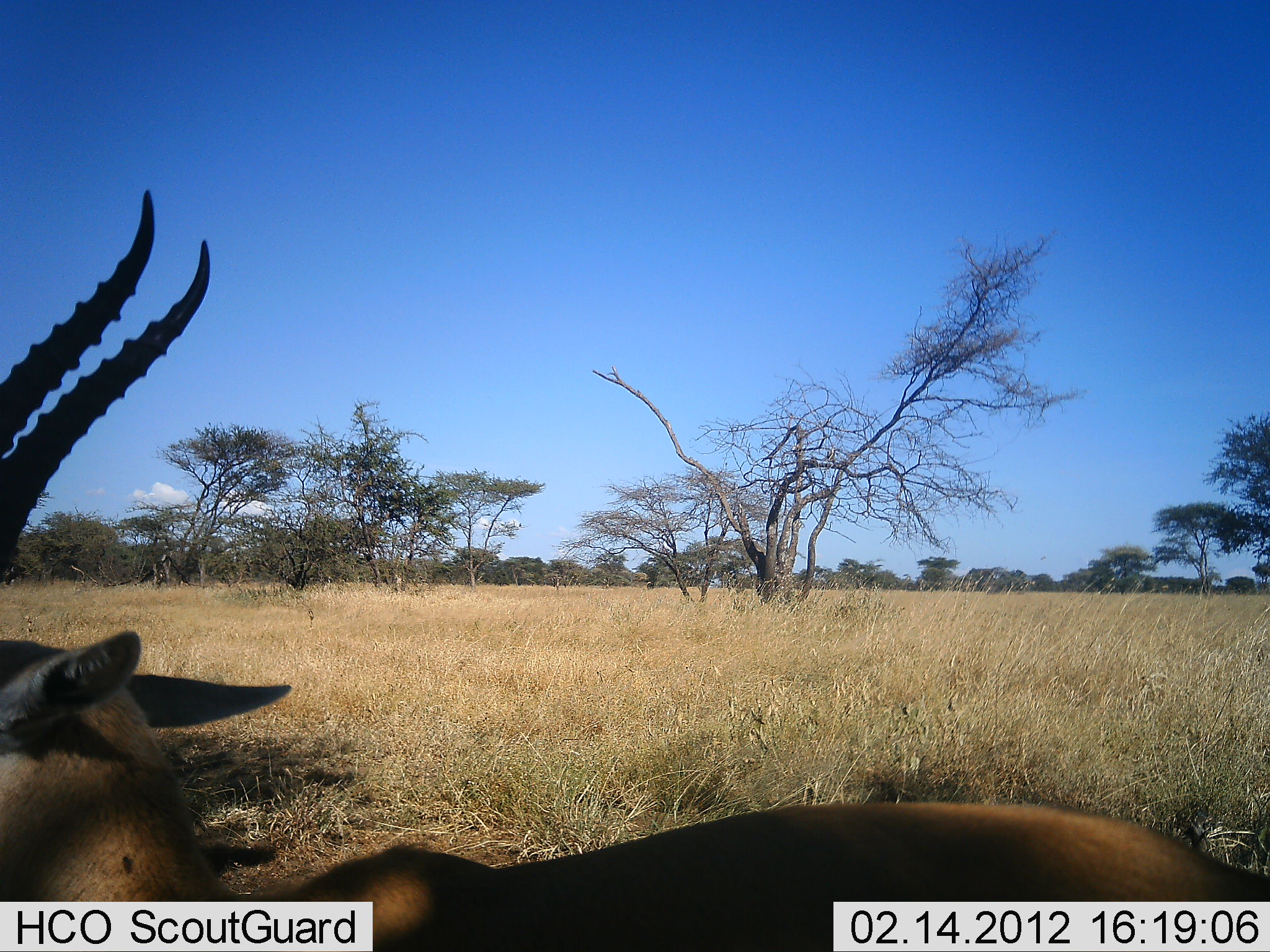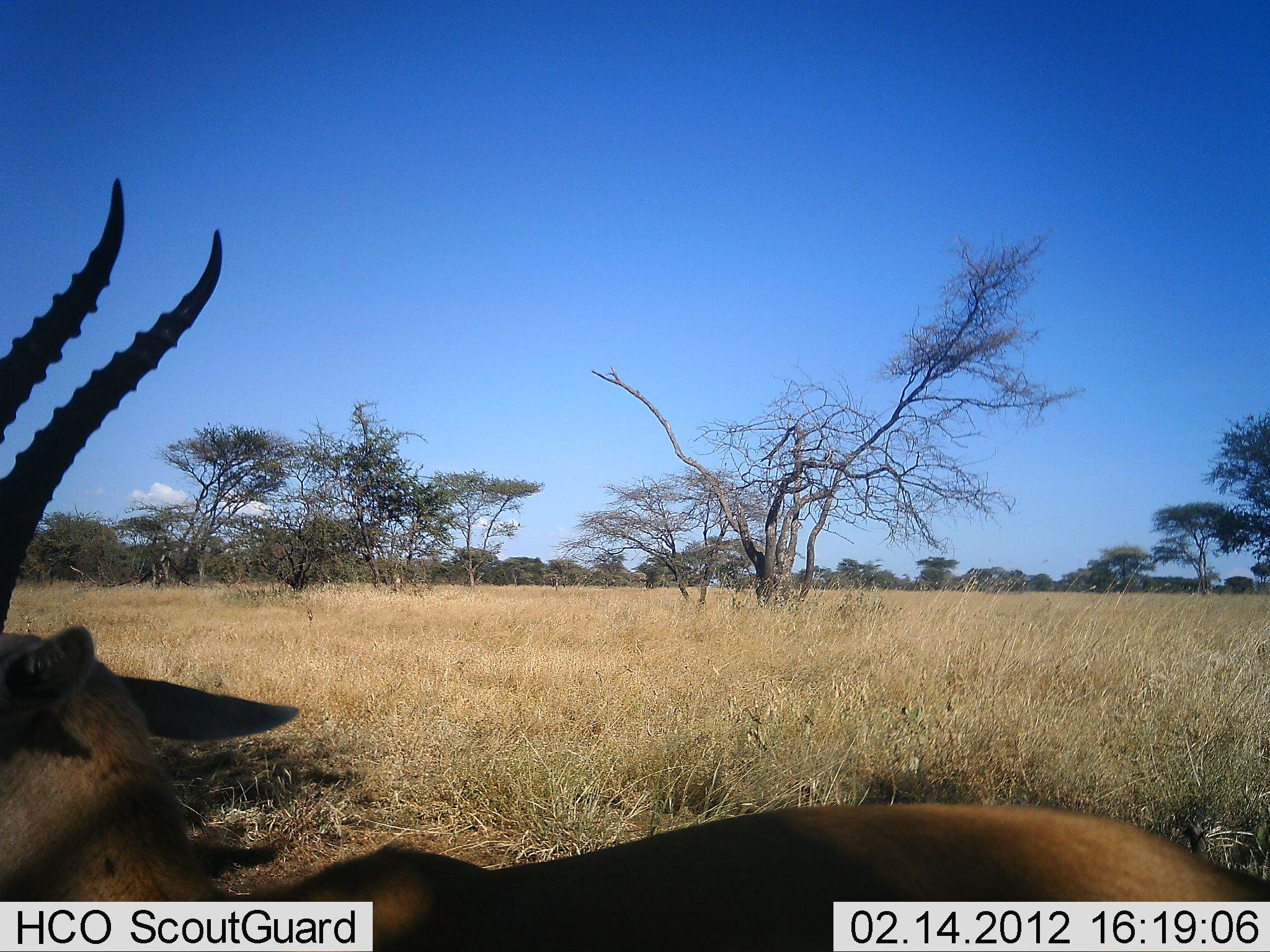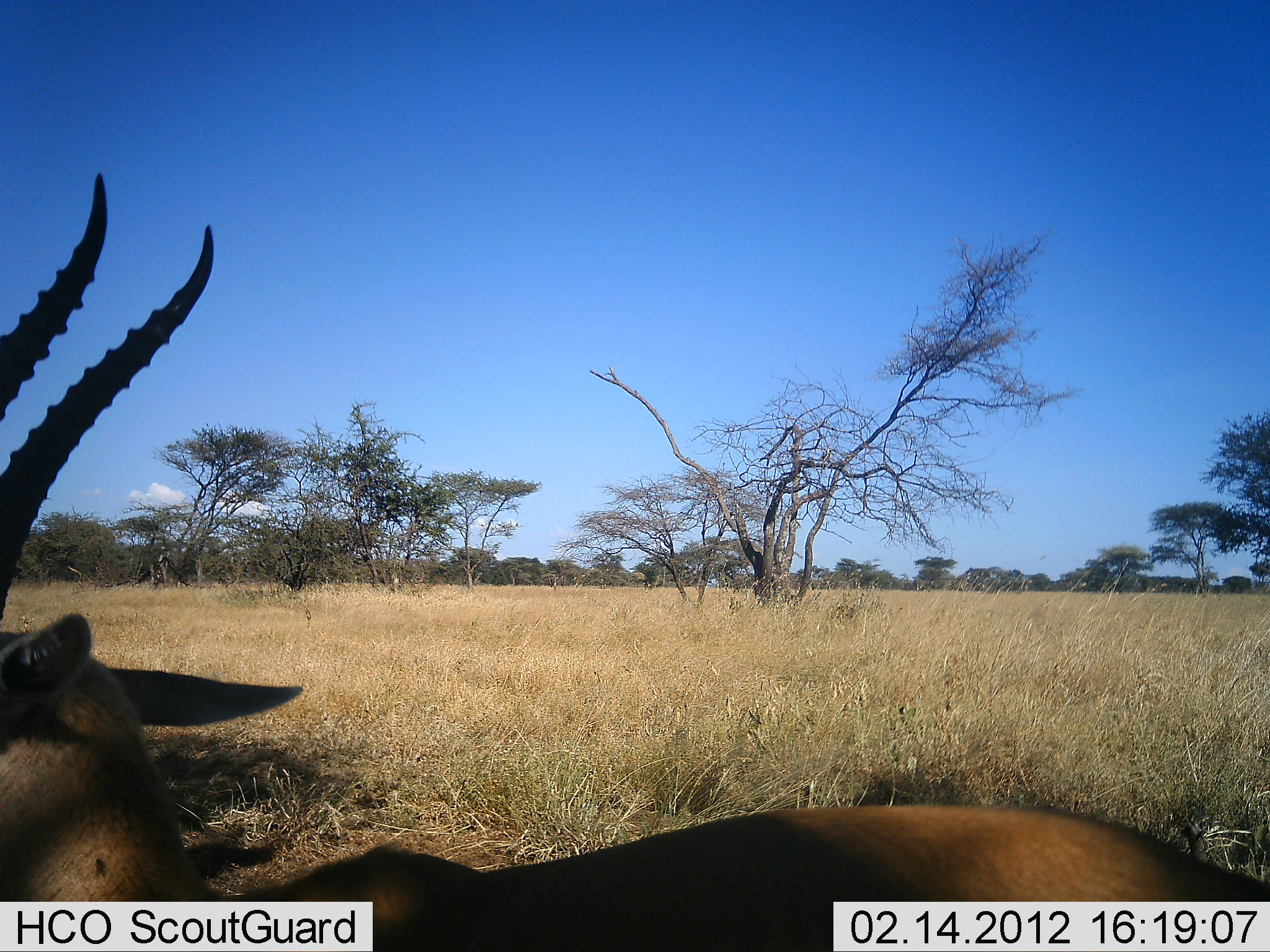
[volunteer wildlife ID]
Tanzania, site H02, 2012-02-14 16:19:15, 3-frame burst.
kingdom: Animalia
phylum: Chordata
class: Mammalia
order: Artiodactyla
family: Bovidae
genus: Eudorcas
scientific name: Eudorcas thomsonii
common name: thomson's gazelle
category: gazellethomsons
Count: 1.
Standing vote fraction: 71%.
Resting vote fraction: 29%.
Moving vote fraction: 0%.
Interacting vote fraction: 0%.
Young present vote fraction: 0%.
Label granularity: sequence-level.